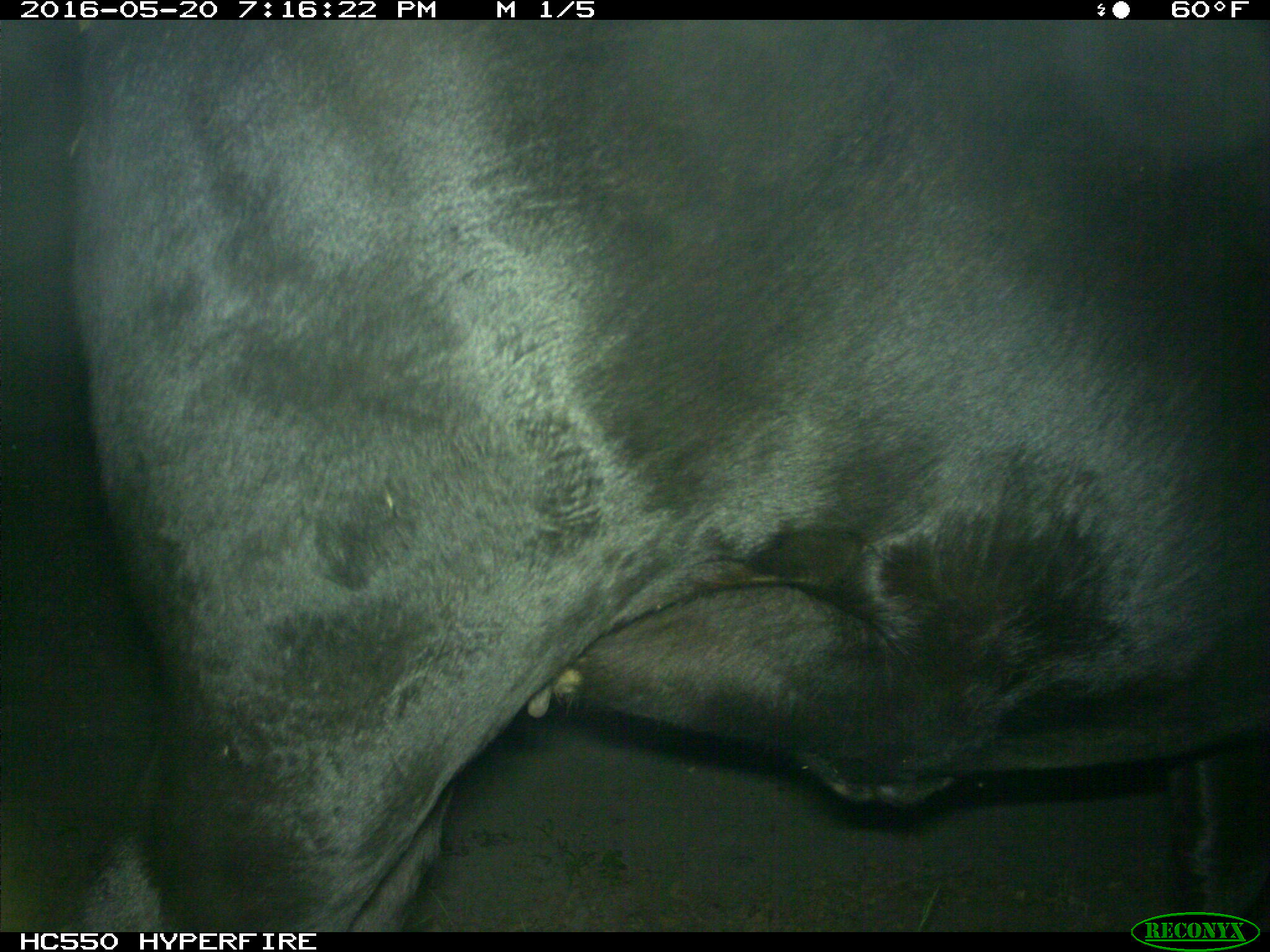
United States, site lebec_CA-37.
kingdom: Animalia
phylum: Chordata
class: Mammalia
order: Artiodactyla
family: Bovidae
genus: Bos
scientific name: Bos taurus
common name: domestic cow